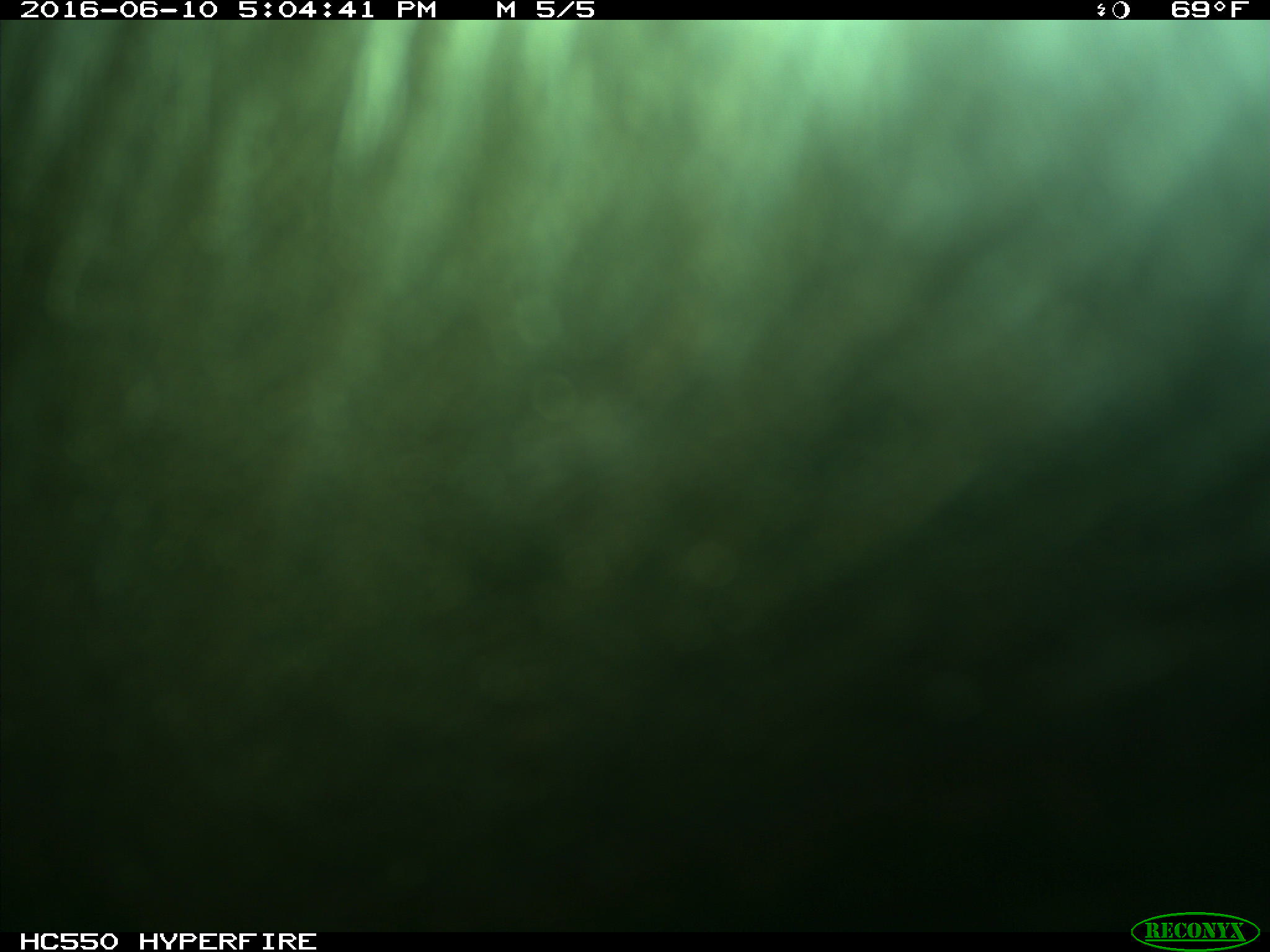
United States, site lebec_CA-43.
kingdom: Animalia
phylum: Chordata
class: Mammalia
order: Artiodactyla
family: Bovidae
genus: Bos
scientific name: Bos taurus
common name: domestic cow